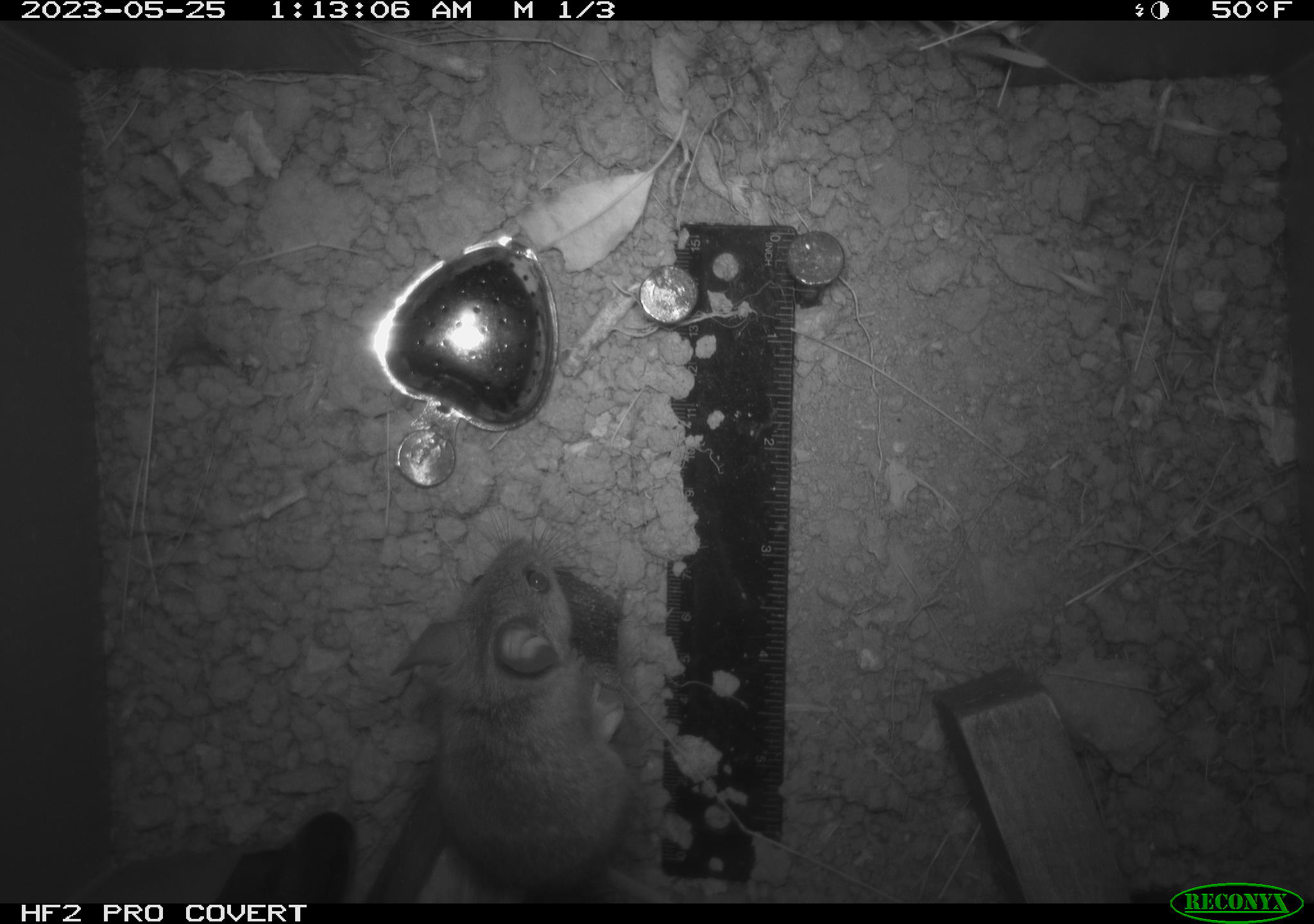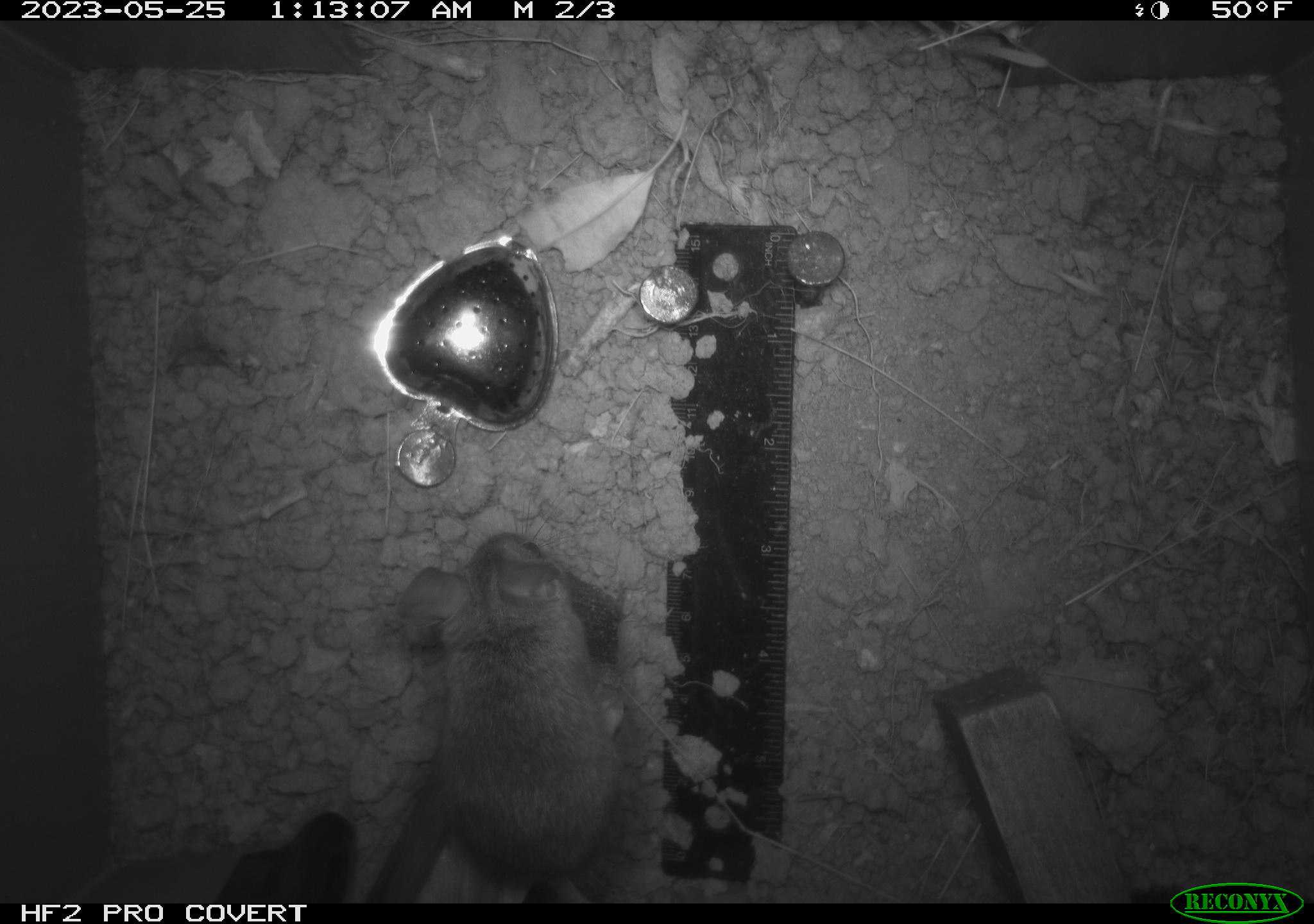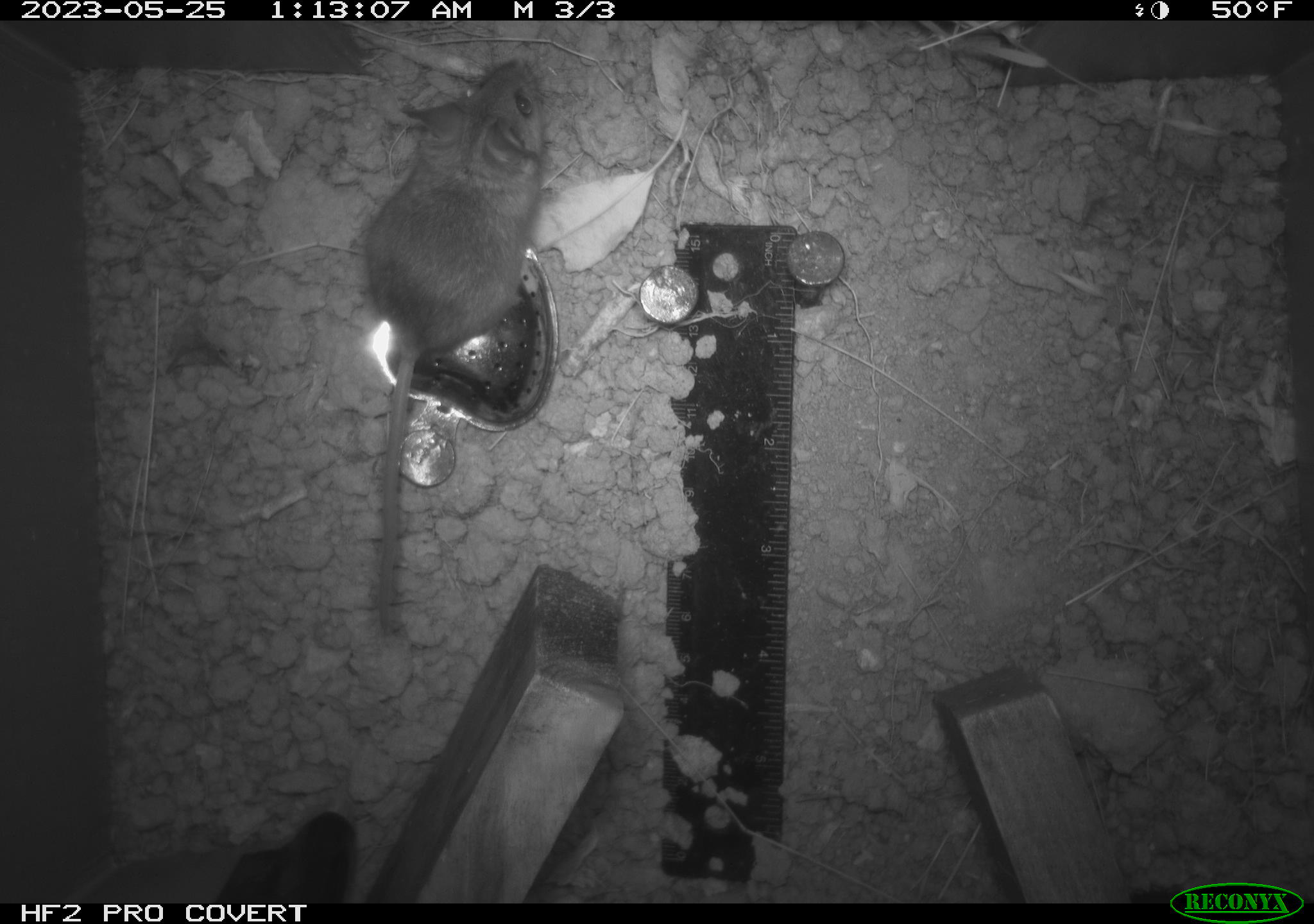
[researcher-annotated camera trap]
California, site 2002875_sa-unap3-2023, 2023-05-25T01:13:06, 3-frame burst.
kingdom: Animalia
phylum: Chordata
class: Mammalia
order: Rodentia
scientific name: Rodentia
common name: mouse species